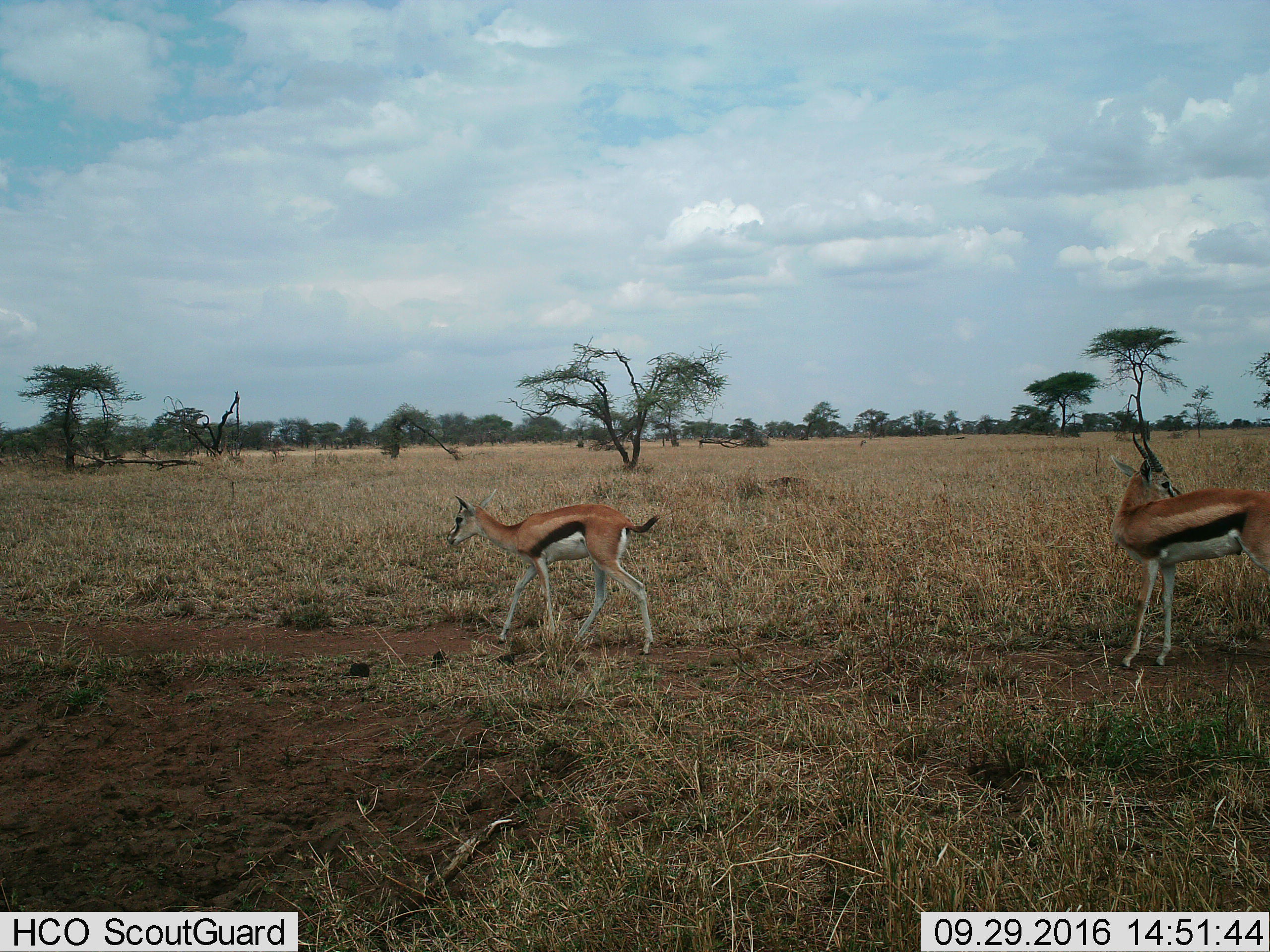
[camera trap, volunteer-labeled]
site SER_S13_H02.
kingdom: Animalia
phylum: Chordata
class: Mammalia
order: Artiodactyla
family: Bovidae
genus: Eudorcas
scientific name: Eudorcas thomsonii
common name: thomson's gazelle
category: gazellethomsons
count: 2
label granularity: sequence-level